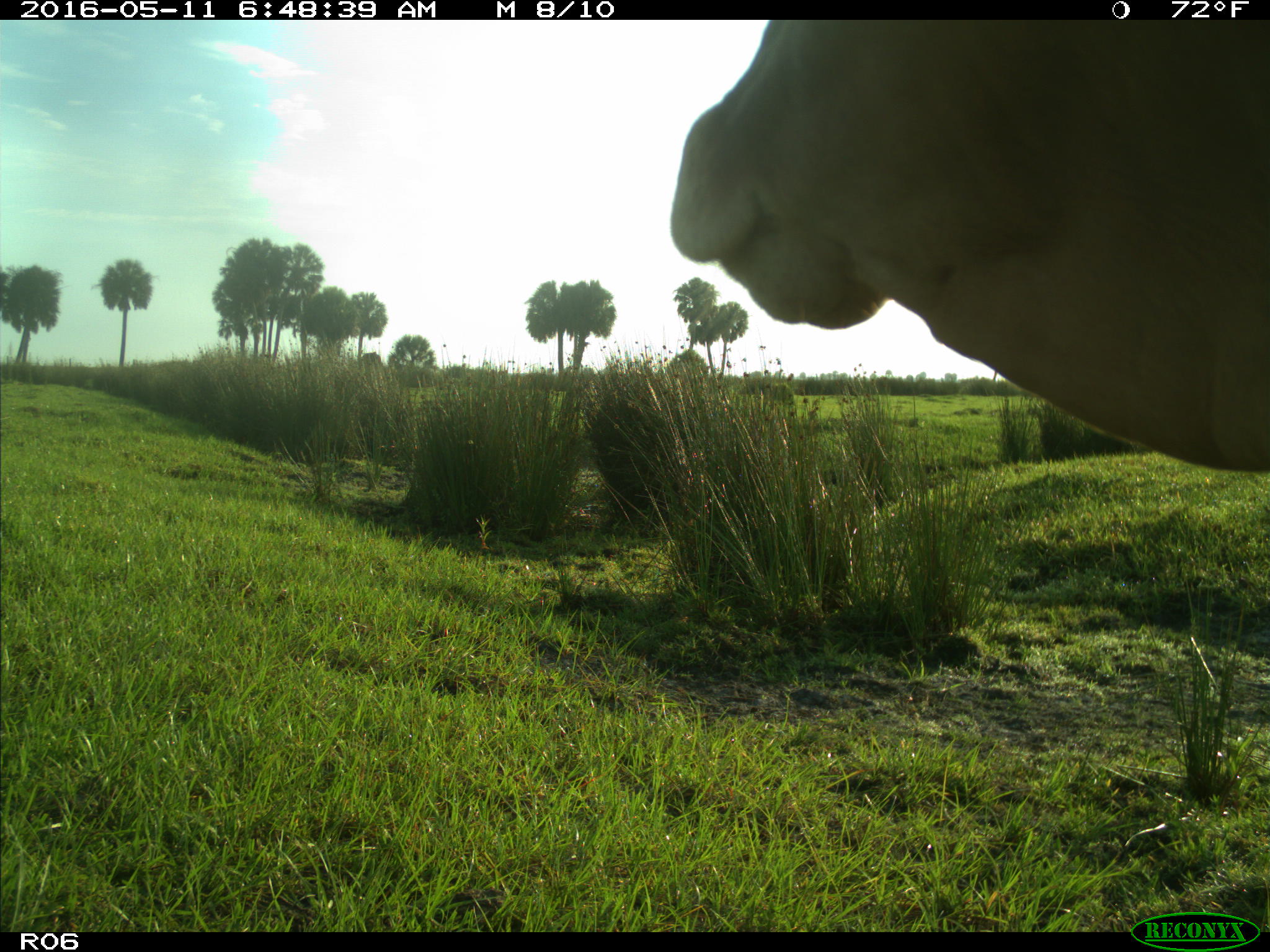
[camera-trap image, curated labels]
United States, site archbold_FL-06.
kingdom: Animalia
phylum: Chordata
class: Mammalia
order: Artiodactyla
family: Bovidae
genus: Bos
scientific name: Bos taurus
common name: domestic cow